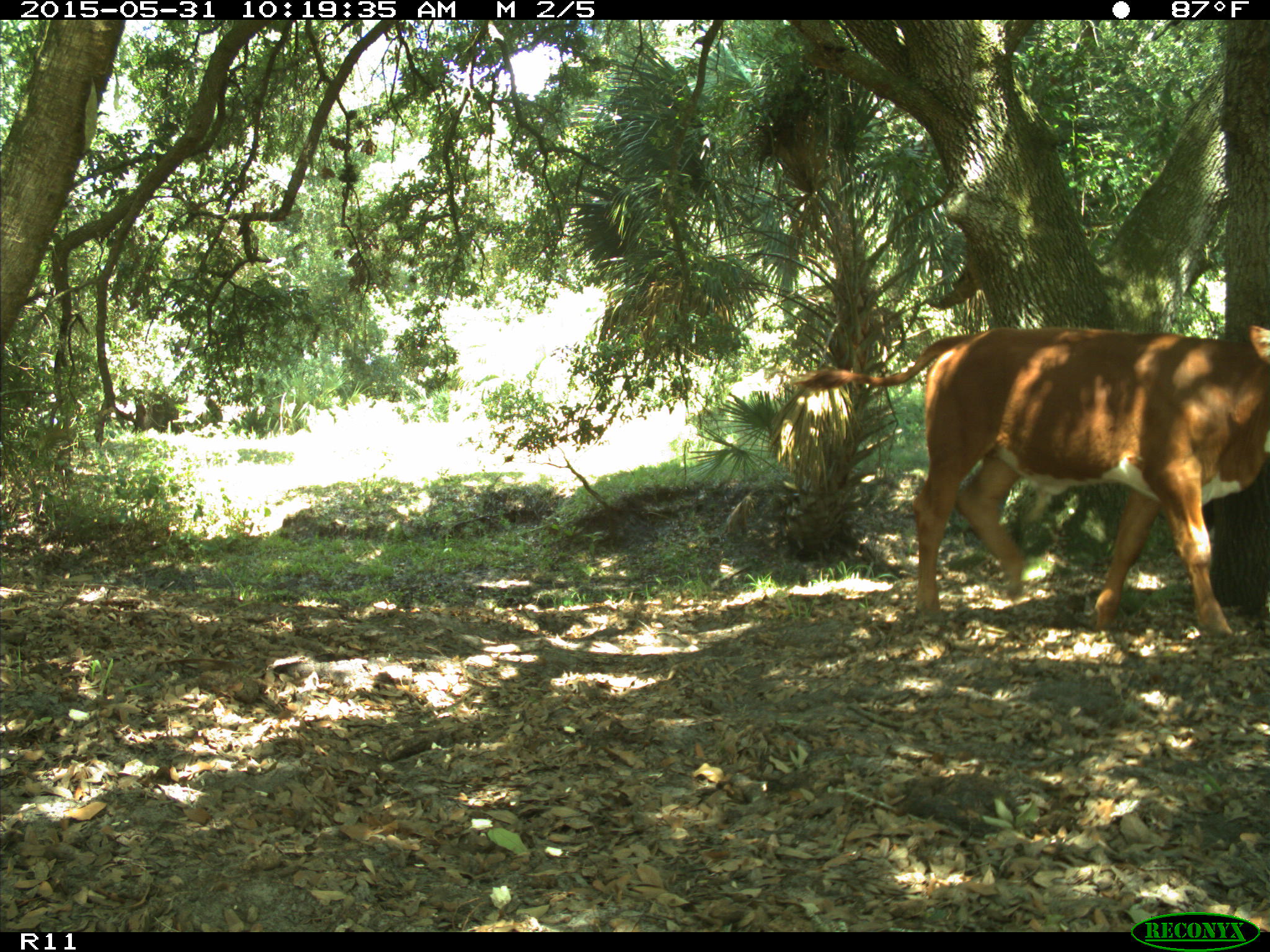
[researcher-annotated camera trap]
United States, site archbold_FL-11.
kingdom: Animalia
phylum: Chordata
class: Mammalia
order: Artiodactyla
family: Bovidae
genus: Bos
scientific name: Bos taurus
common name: domestic cow